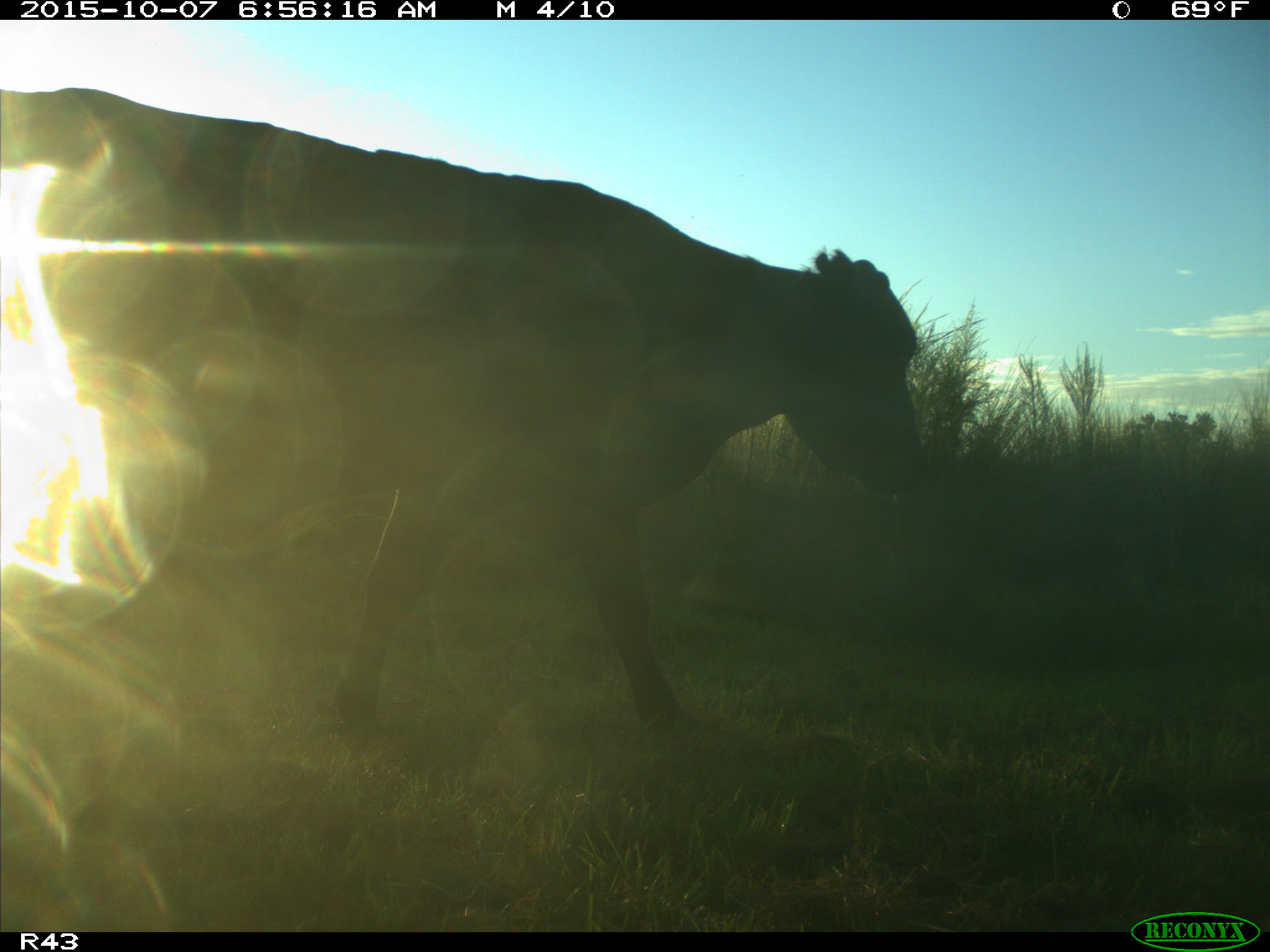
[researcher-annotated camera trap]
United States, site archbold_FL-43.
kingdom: Animalia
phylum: Chordata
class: Mammalia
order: Artiodactyla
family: Bovidae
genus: Bos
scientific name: Bos taurus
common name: domestic cow